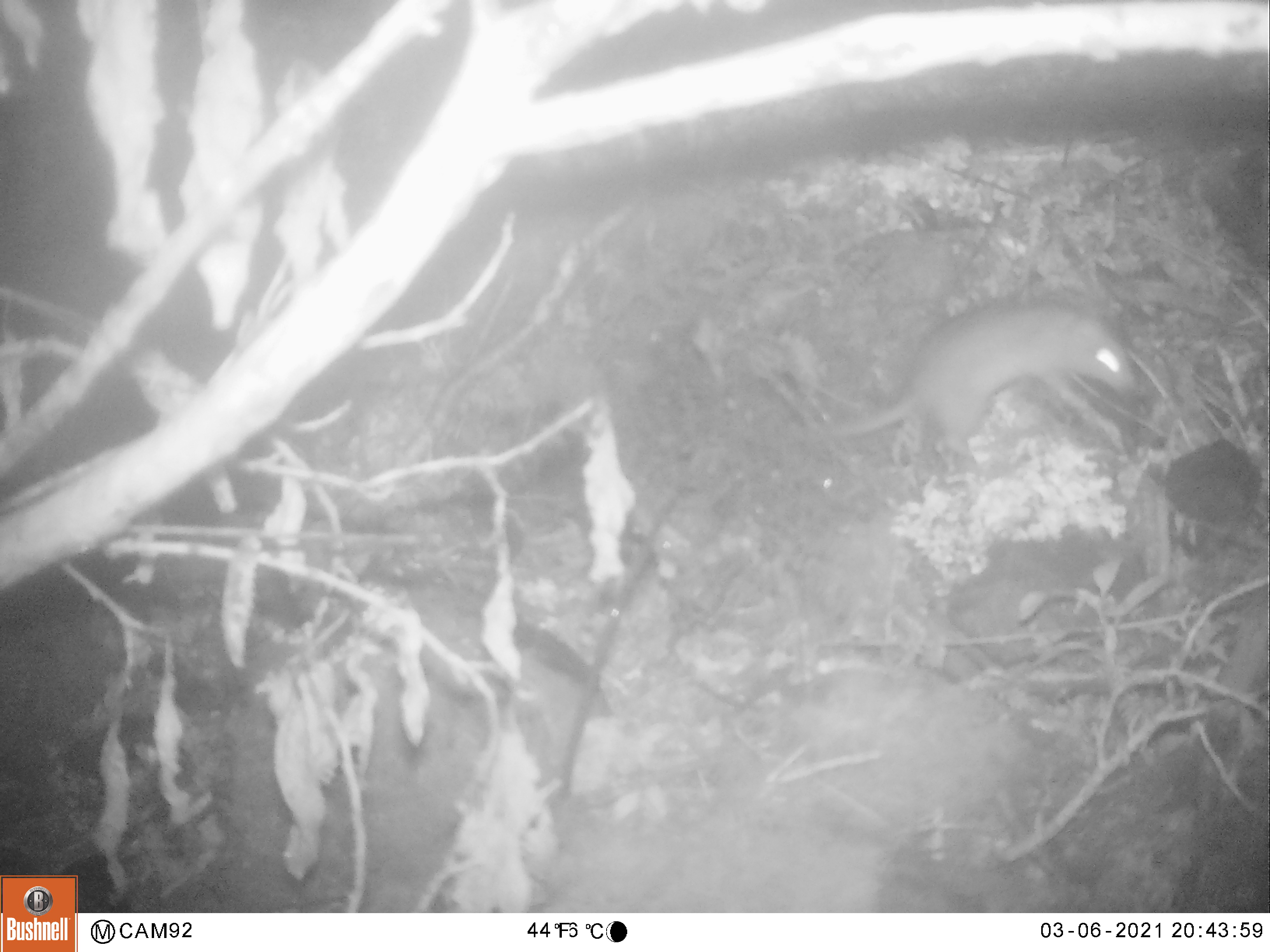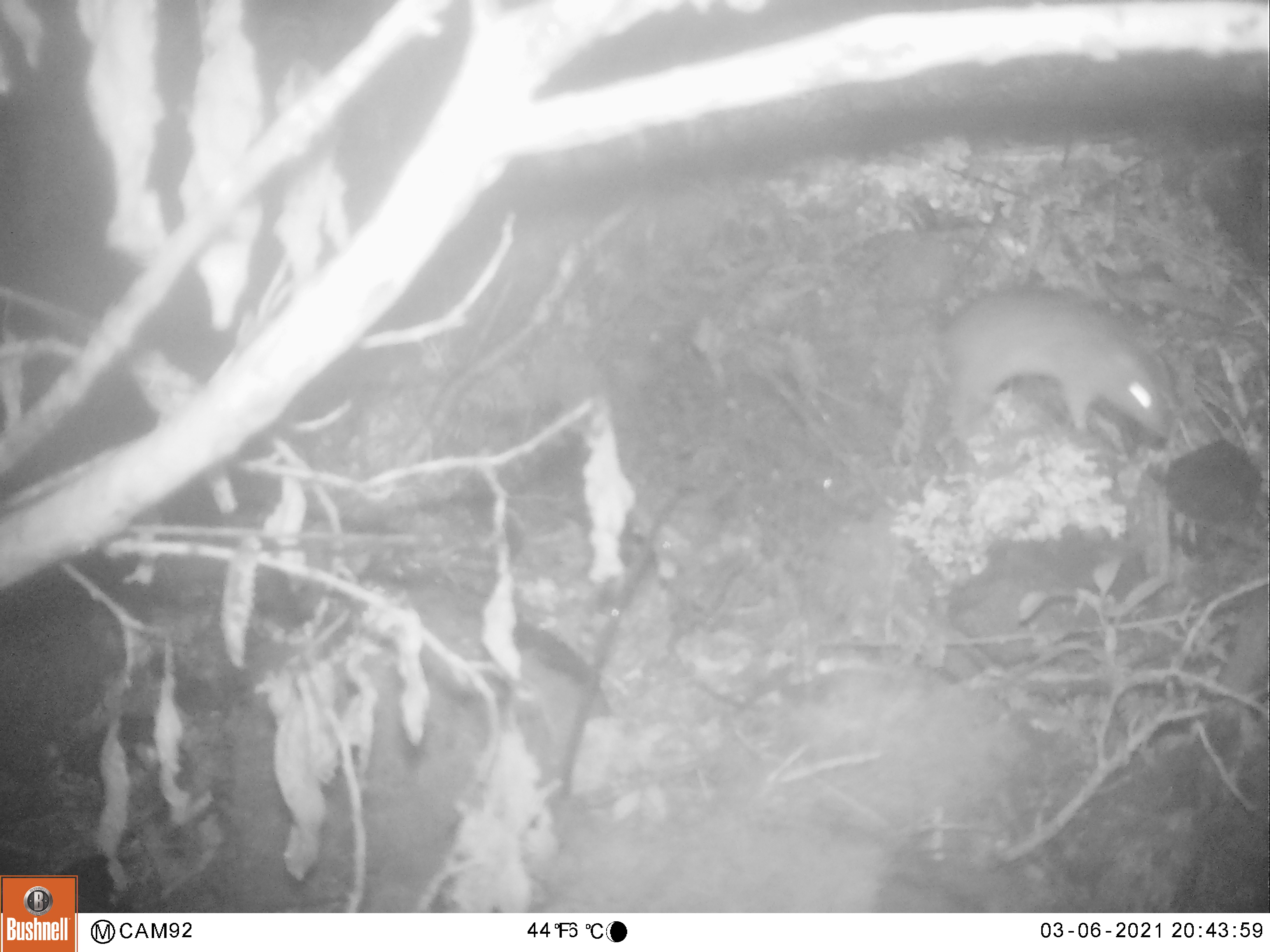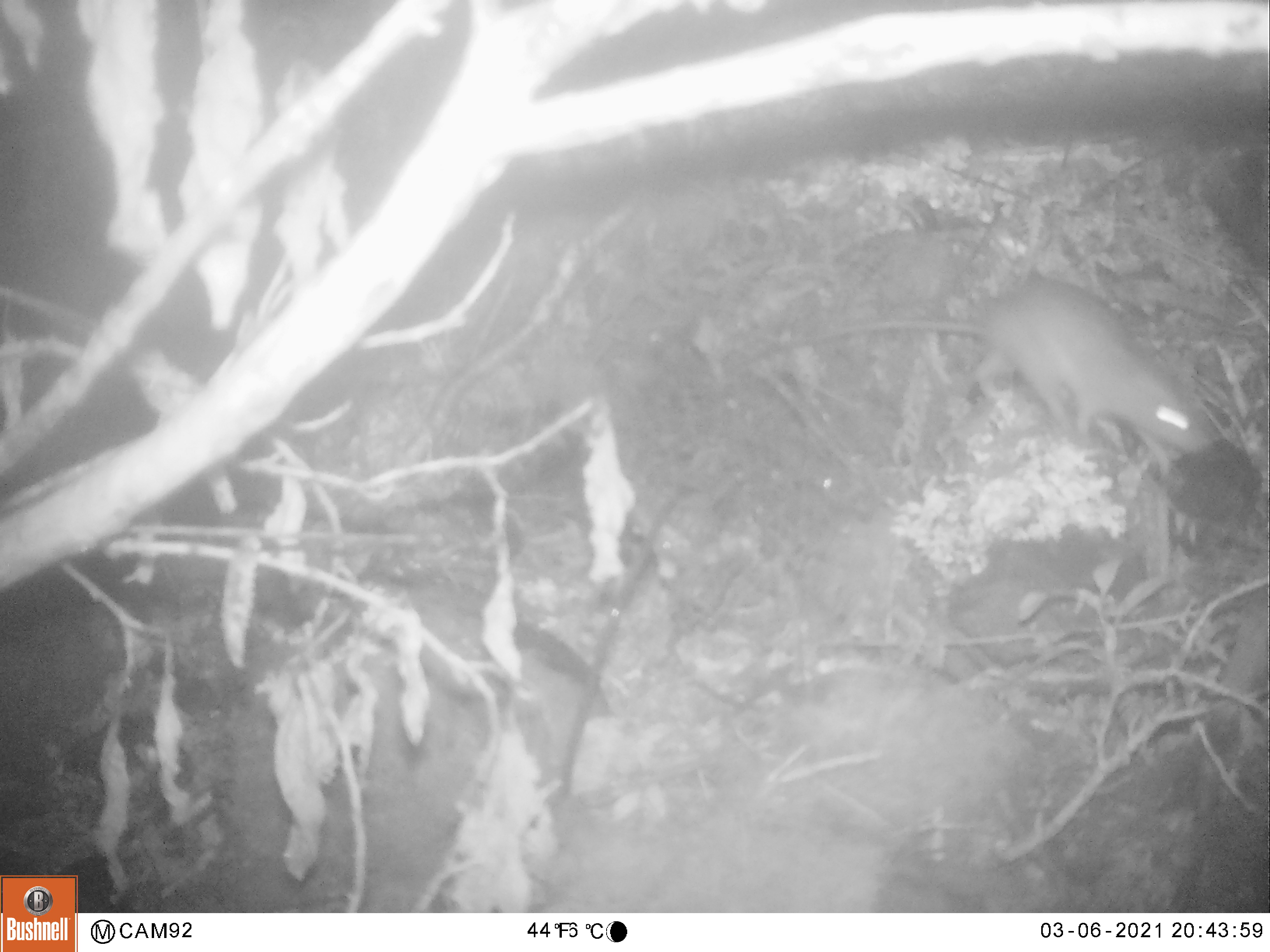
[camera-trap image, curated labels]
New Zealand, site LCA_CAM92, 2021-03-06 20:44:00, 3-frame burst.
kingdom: Animalia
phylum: Chordata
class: Mammalia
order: Rodentia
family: Muridae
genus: Rattus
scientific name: Rattus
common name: rat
Rat (Rattus).